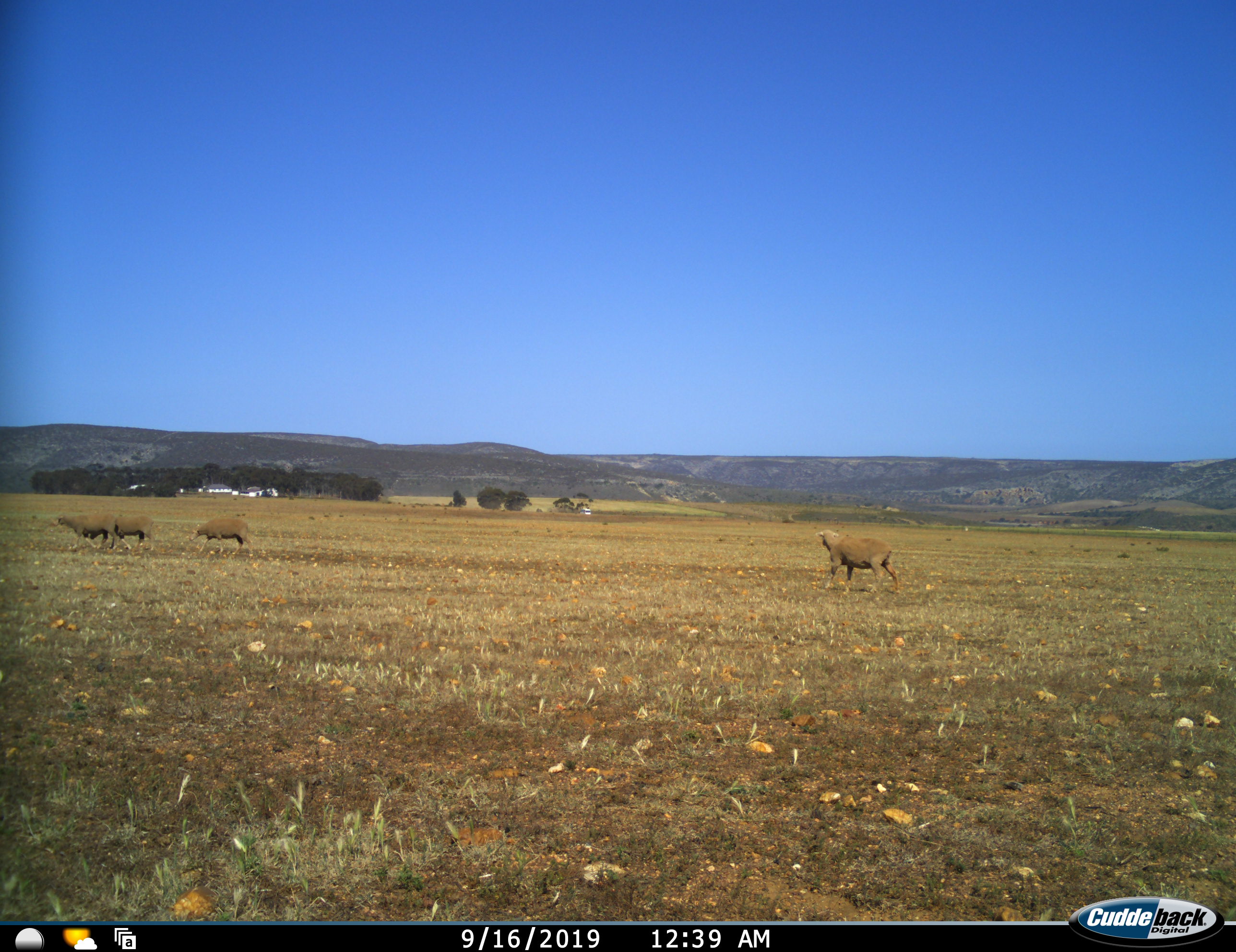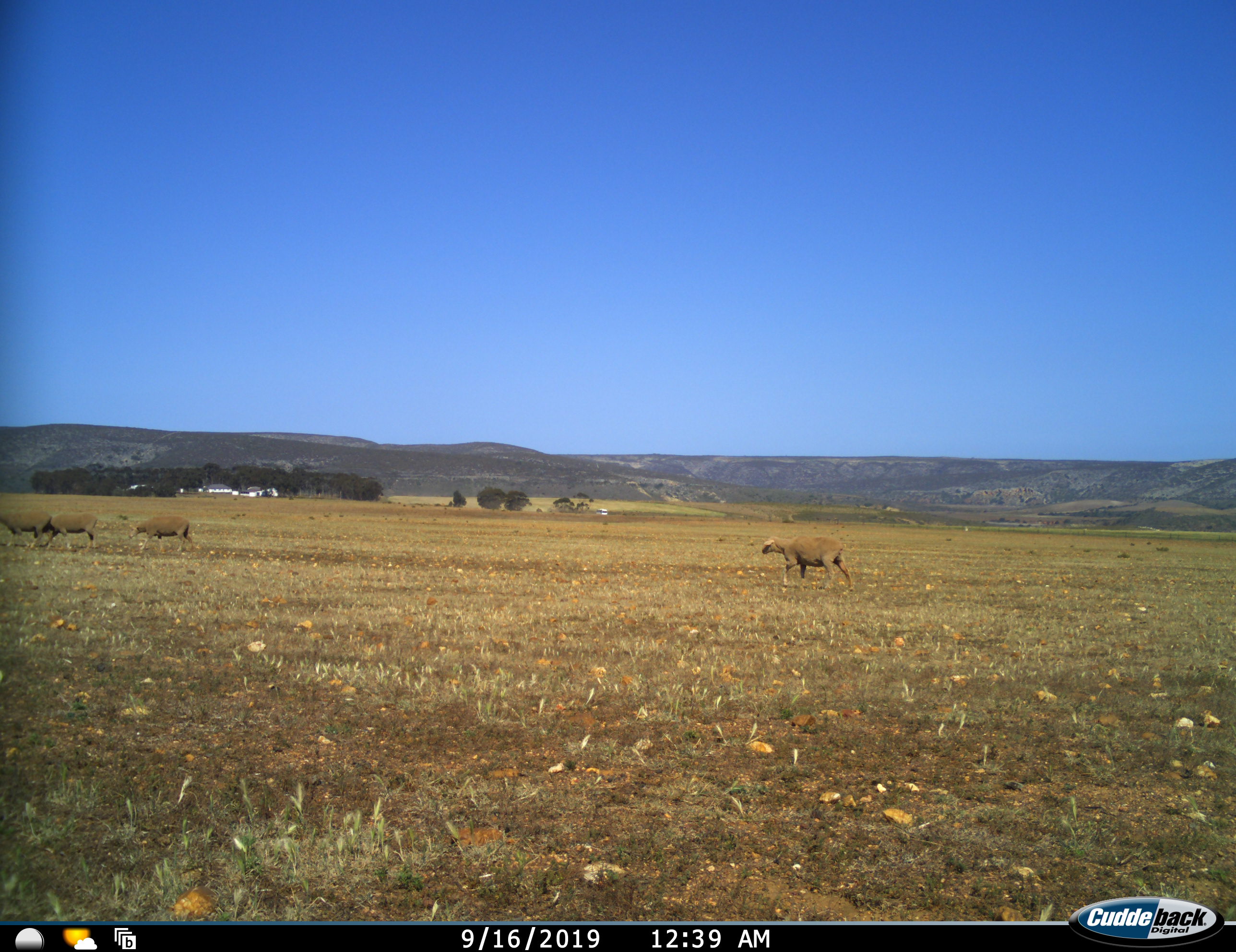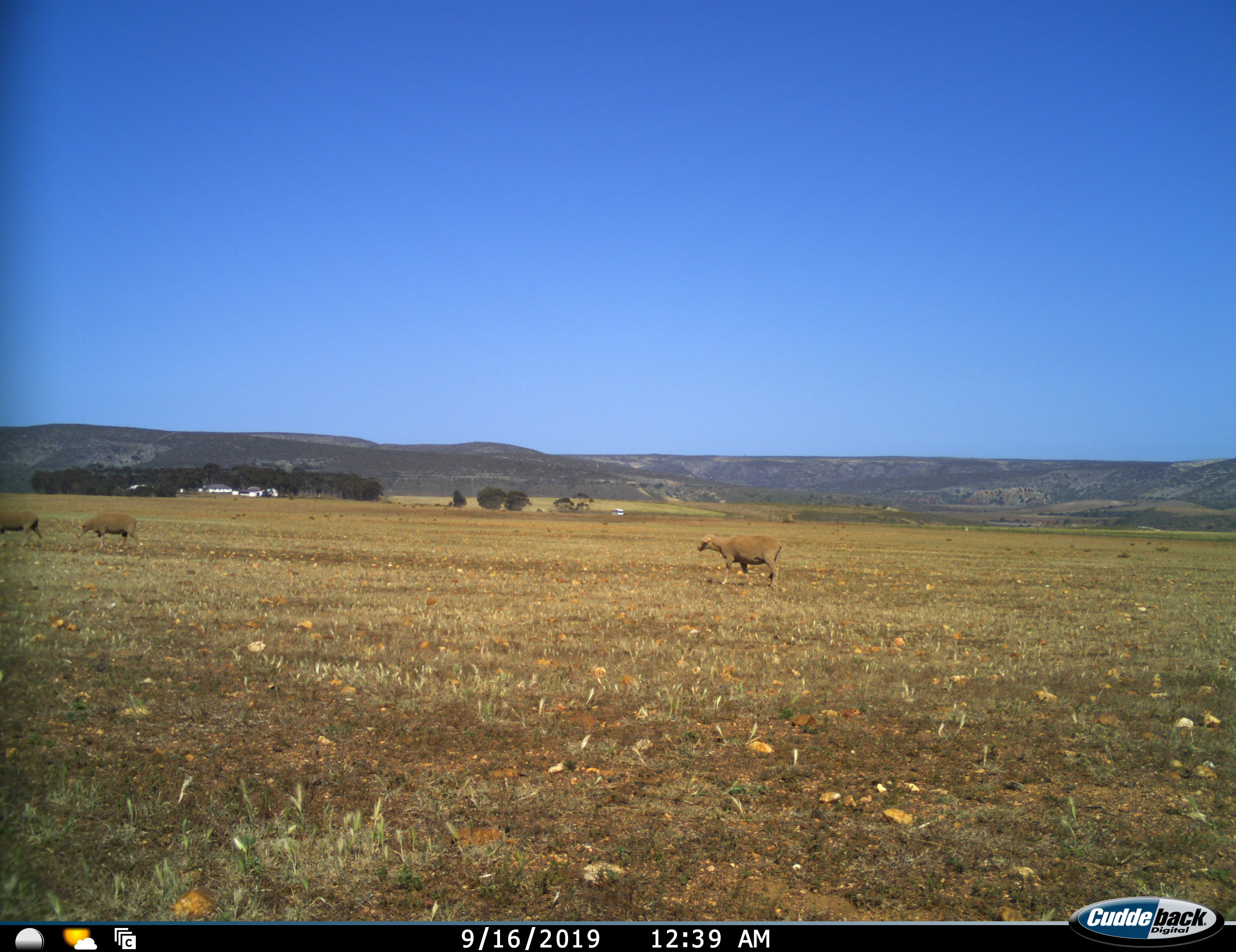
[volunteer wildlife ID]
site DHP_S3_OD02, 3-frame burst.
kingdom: Animalia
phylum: Chordata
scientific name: Vertebrata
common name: domestic animal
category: domesticanimal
Domesticanimal (domestic animal) (Vertebrata), count 4. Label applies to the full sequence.